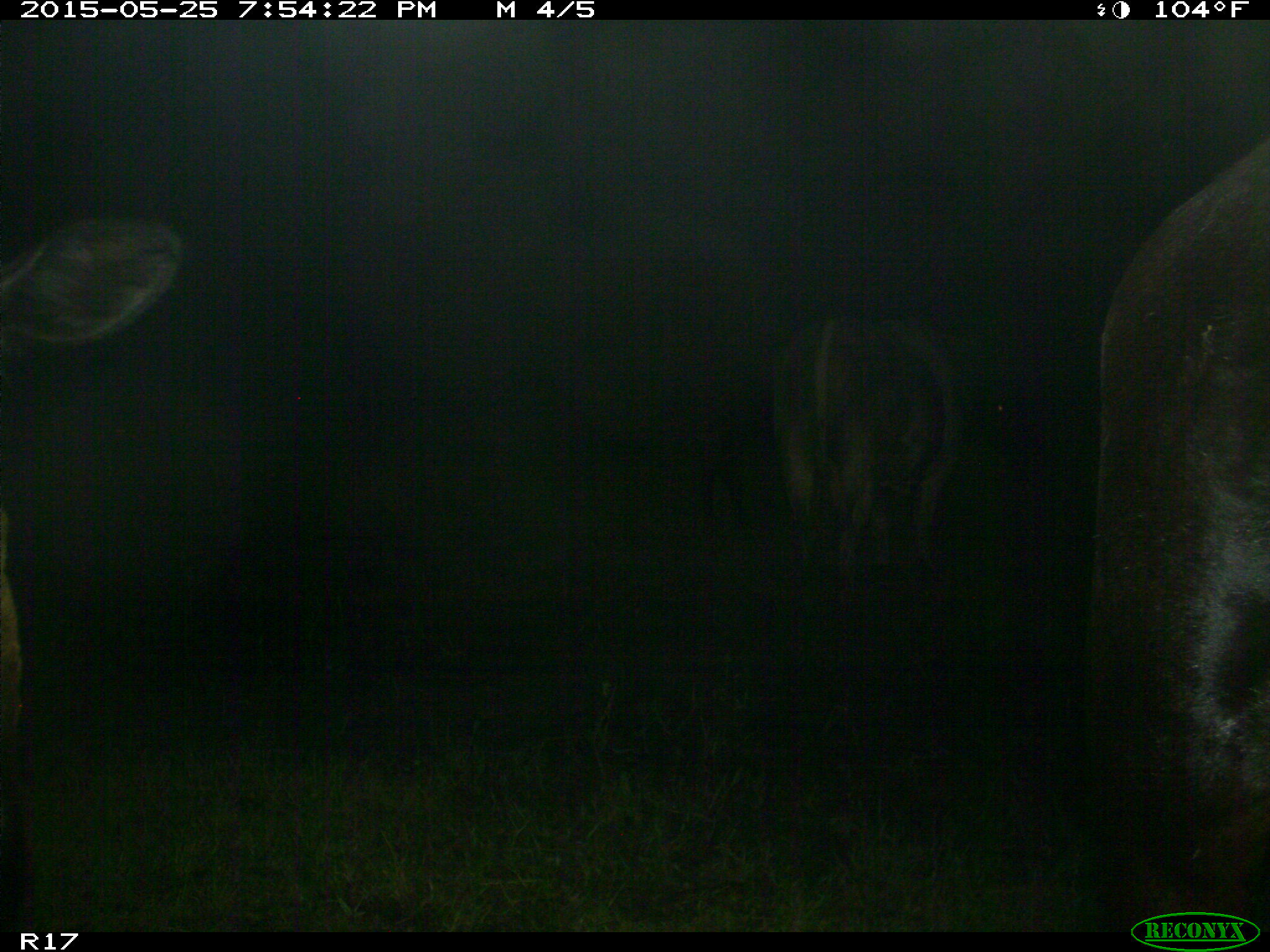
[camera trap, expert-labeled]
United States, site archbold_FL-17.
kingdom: Animalia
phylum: Chordata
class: Mammalia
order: Artiodactyla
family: Bovidae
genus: Bos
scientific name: Bos taurus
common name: domestic cow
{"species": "Bos taurus (domestic cow)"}